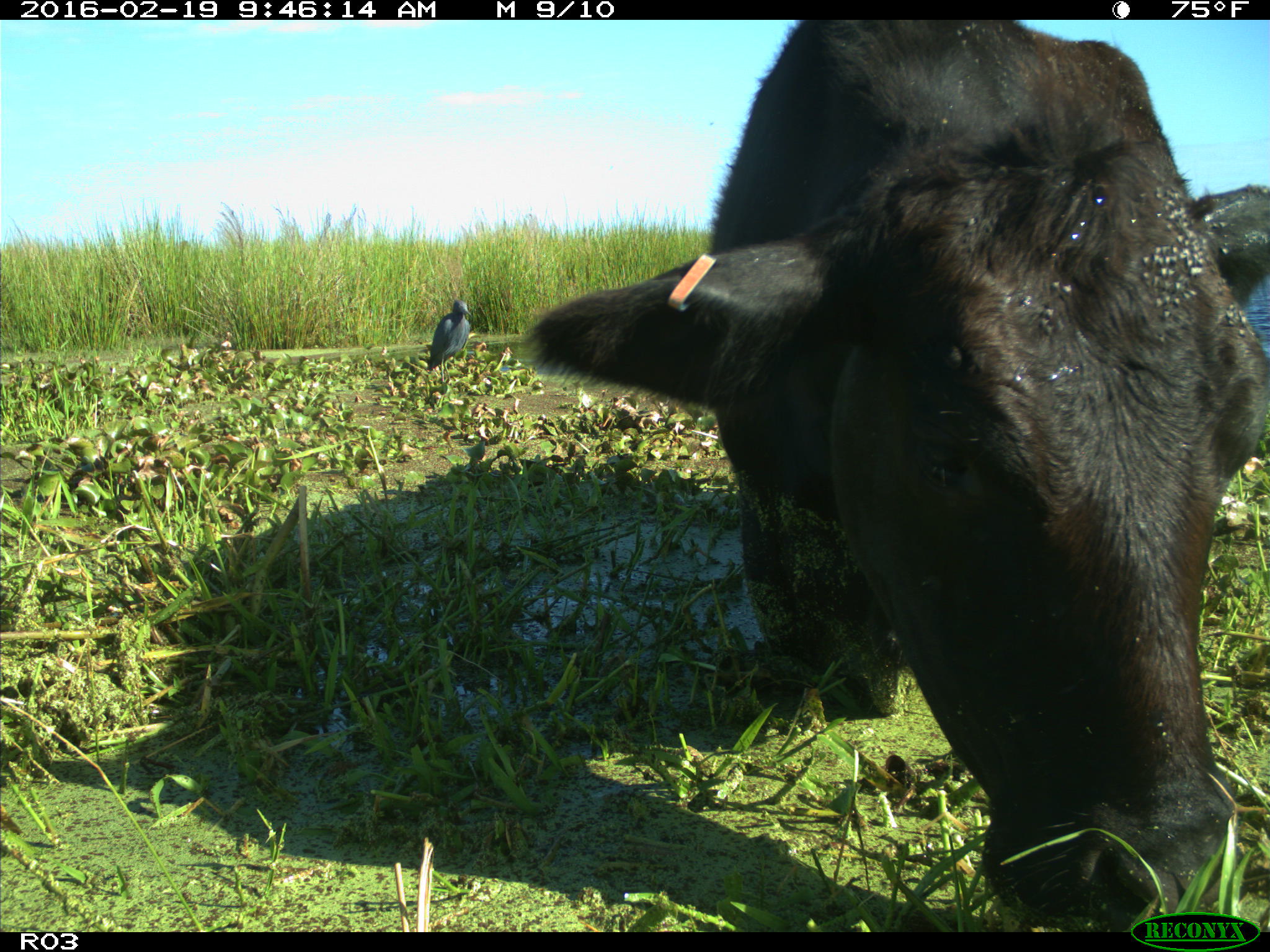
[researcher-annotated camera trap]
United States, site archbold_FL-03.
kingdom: Animalia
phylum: Chordata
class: Mammalia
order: Artiodactyla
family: Bovidae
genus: Bos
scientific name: Bos taurus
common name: domestic cow